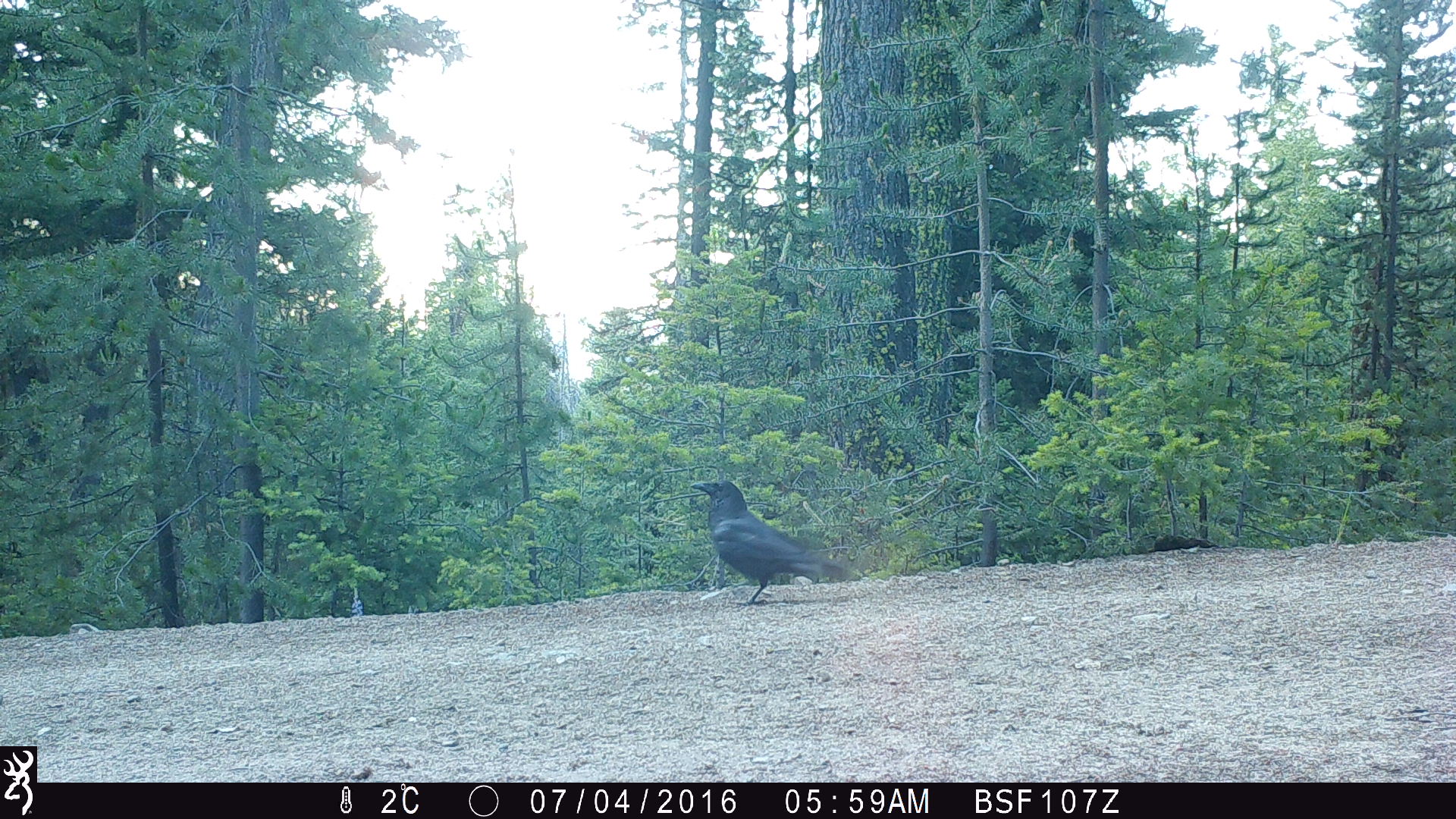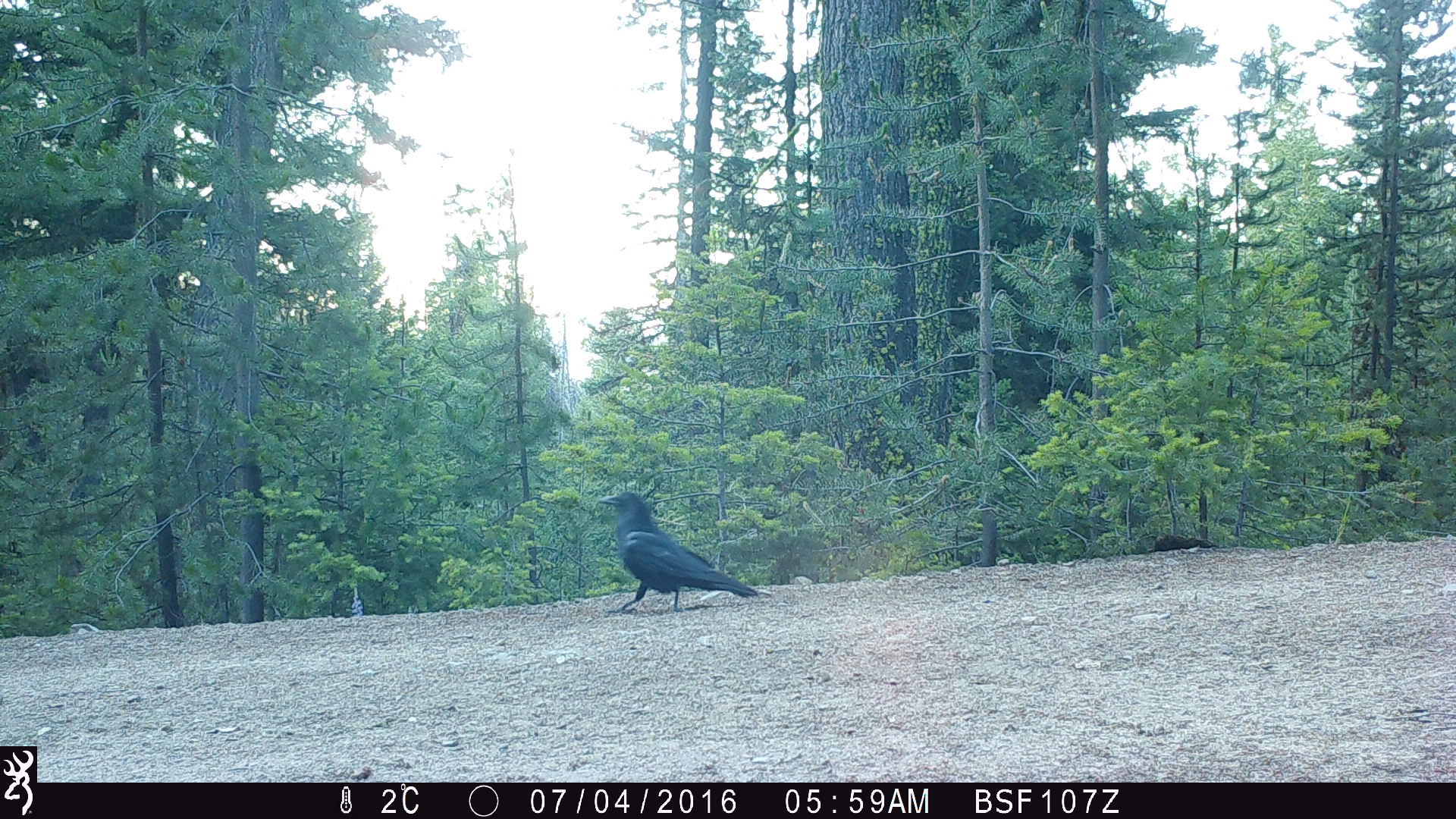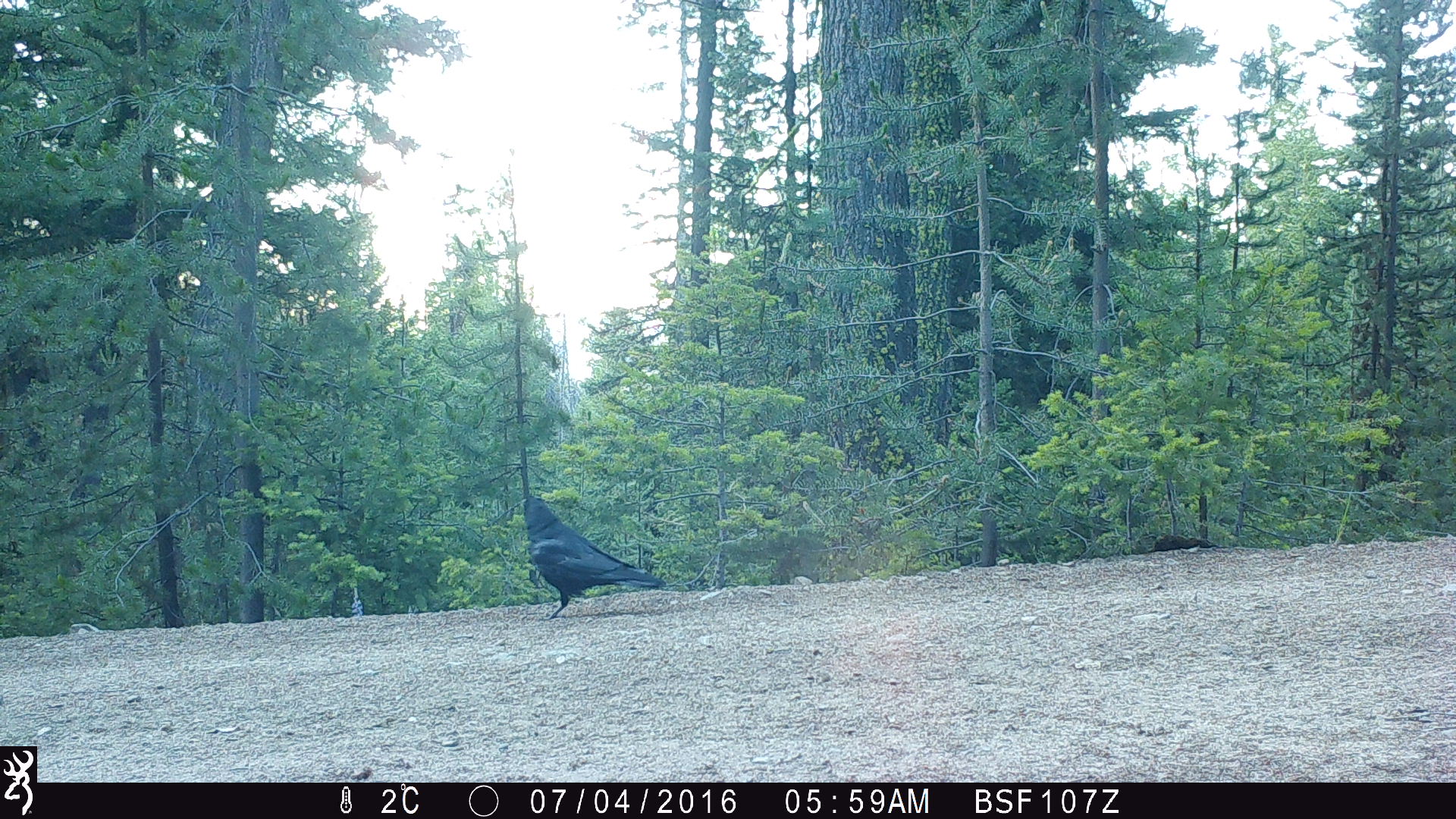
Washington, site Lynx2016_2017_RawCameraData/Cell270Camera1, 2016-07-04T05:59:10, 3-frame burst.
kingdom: Animalia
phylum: Chordata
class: Aves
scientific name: Aves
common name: birds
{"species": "Aves (birds)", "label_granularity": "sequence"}